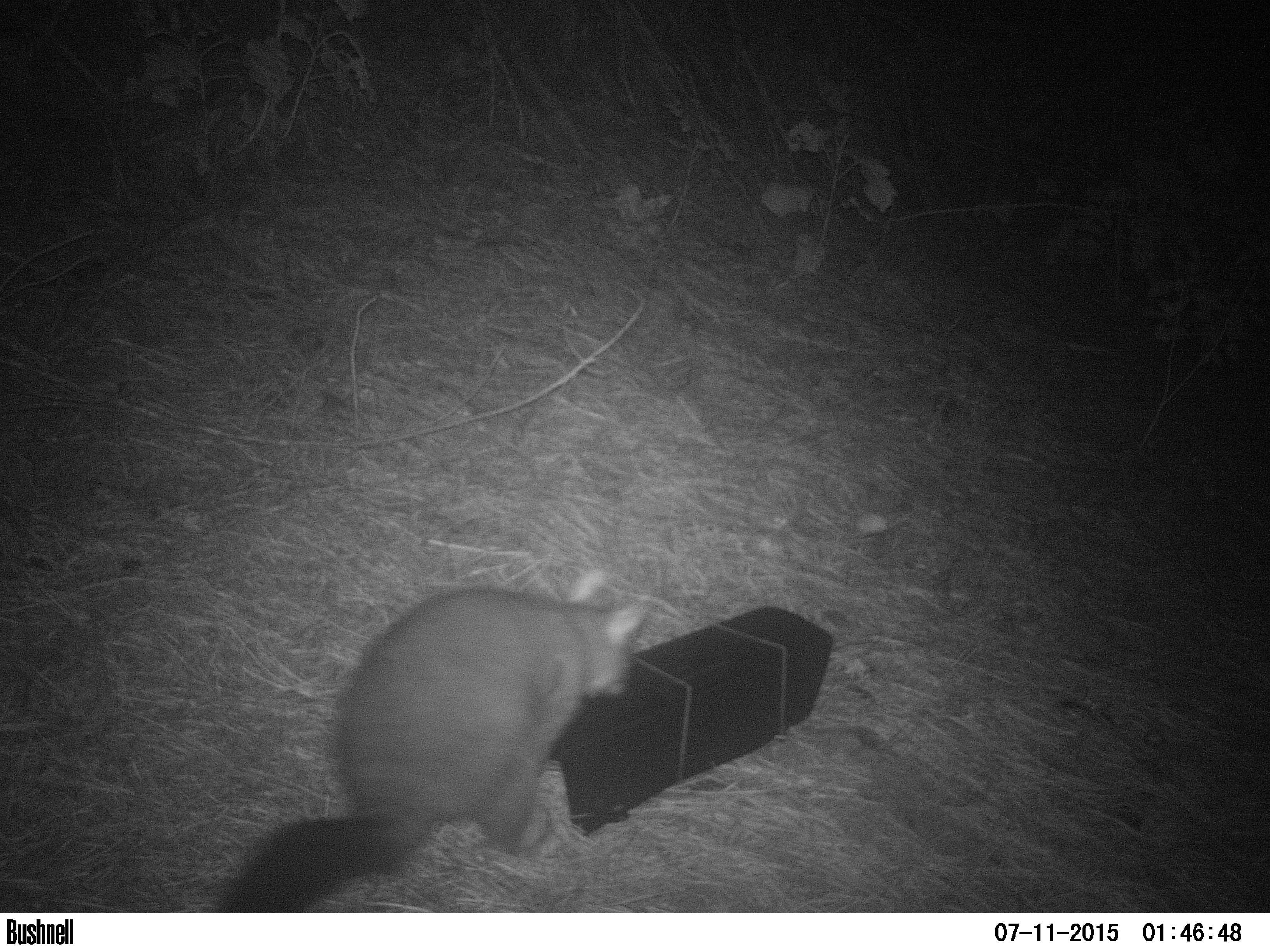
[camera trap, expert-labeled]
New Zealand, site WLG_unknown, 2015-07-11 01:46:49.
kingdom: Animalia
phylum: Chordata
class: Mammalia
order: Diprotodontia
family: Phalangeridae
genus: Trichosurus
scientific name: Trichosurus vulpecula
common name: common brushtail possum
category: possum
Possum (common brushtail possum) (Trichosurus vulpecula).